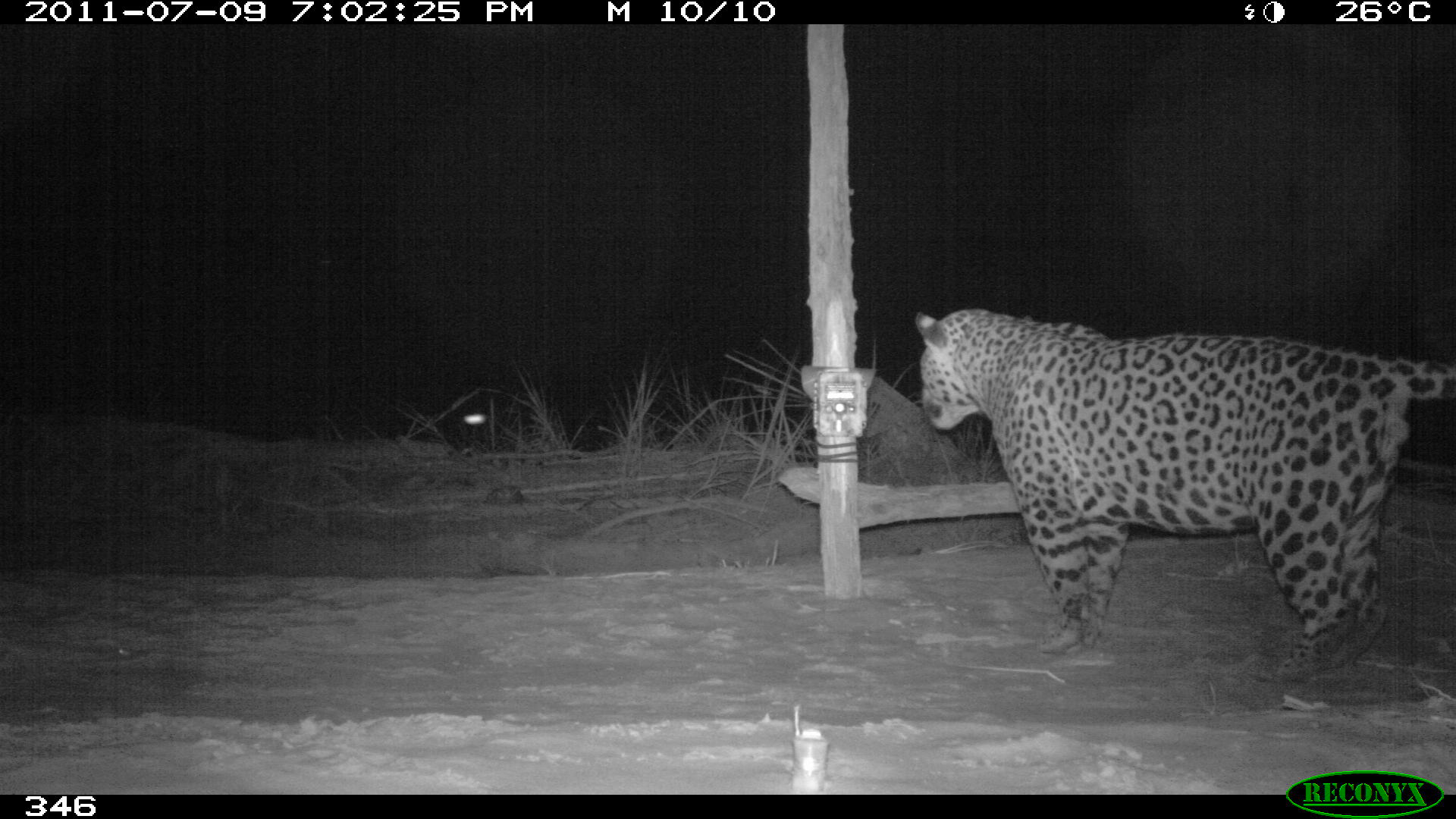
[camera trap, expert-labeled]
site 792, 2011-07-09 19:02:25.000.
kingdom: Animalia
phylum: Chordata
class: Mammalia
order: Carnivora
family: Felidae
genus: Panthera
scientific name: Panthera onca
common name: jaguar